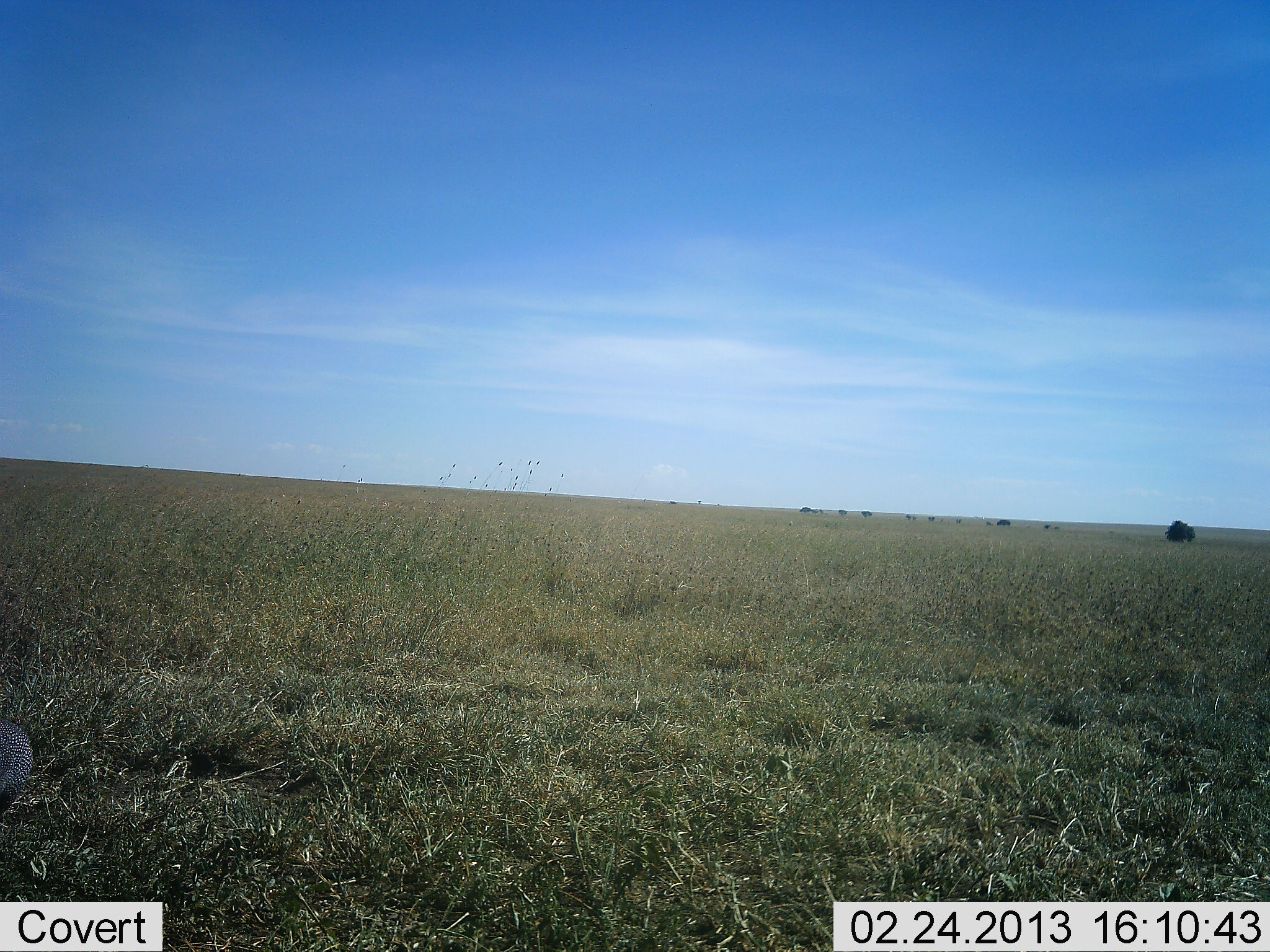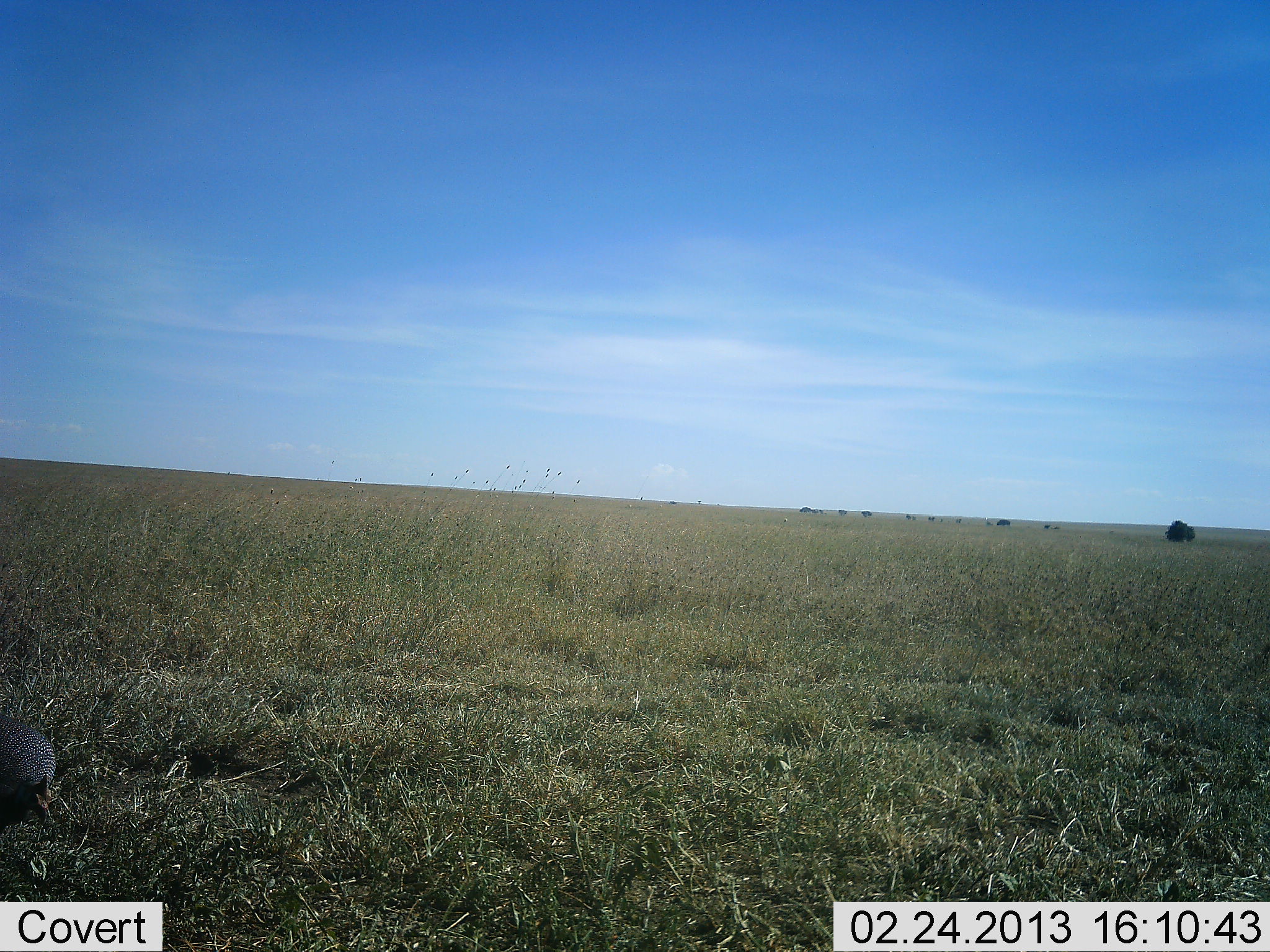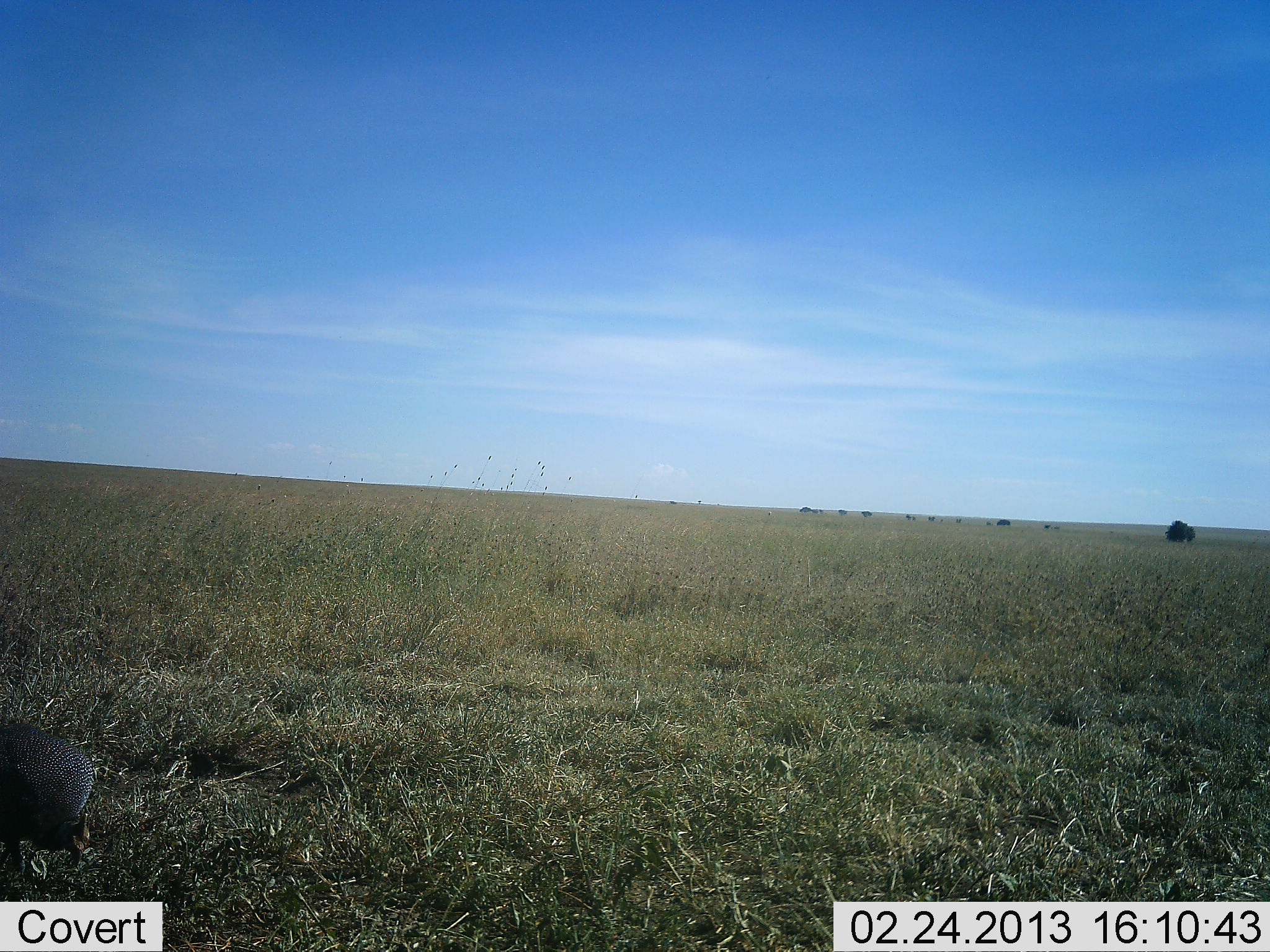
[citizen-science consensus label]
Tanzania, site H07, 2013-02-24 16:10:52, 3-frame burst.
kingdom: Animalia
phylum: Chordata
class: Aves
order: Galliformes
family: Numididae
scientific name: Numididae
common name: guinea fowl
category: guineafowl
Guineafowl (guinea fowl) (Numididae), count 1. Behavior (volunteer vote fractions): standing 12%, resting 0%, moving 72%, interacting 0%. Young present (vote fraction): 0%. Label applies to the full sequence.